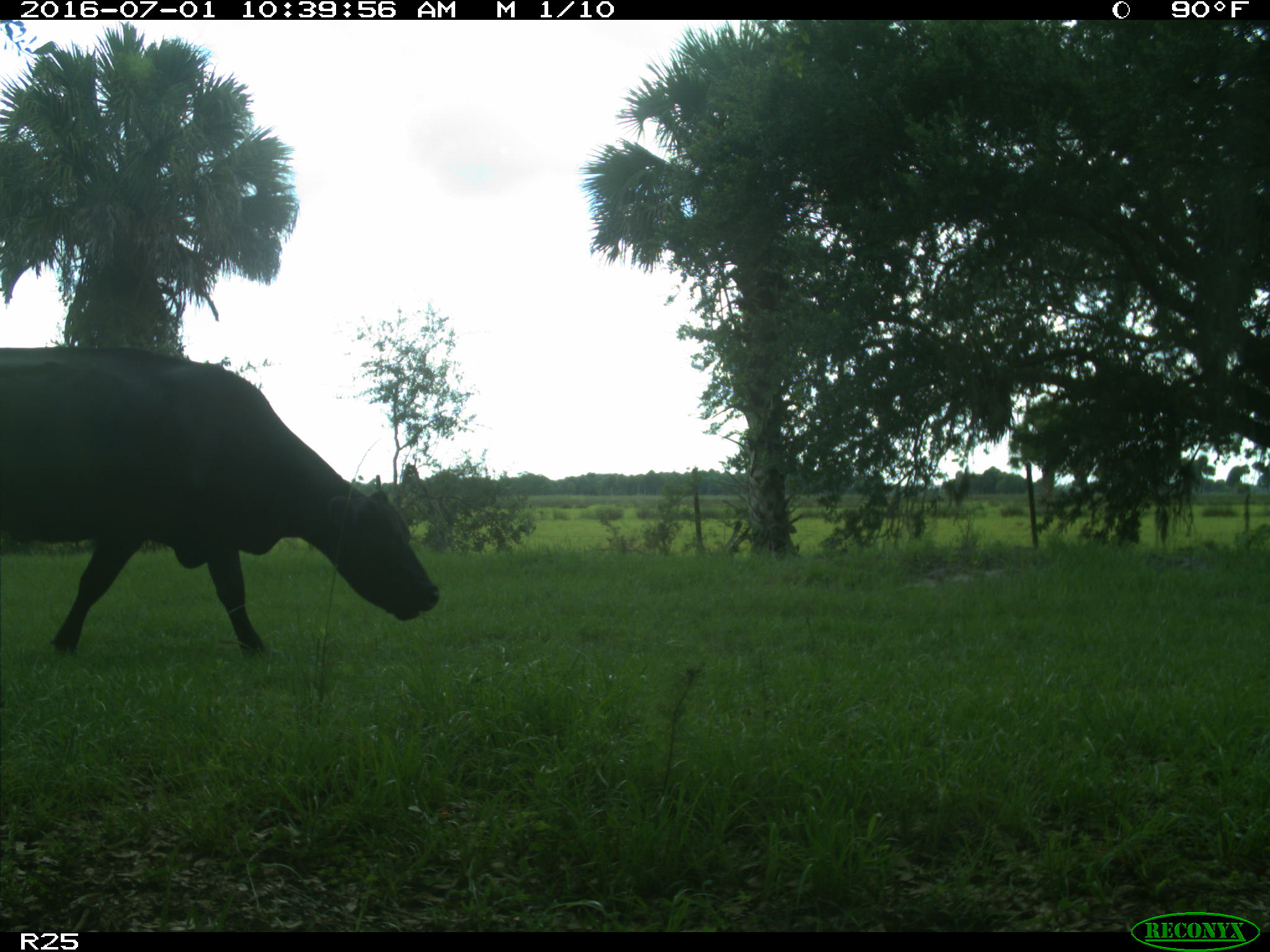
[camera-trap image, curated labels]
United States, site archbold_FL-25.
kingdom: Animalia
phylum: Chordata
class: Mammalia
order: Artiodactyla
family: Bovidae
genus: Bos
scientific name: Bos taurus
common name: domestic cow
Bos taurus (domestic cow).